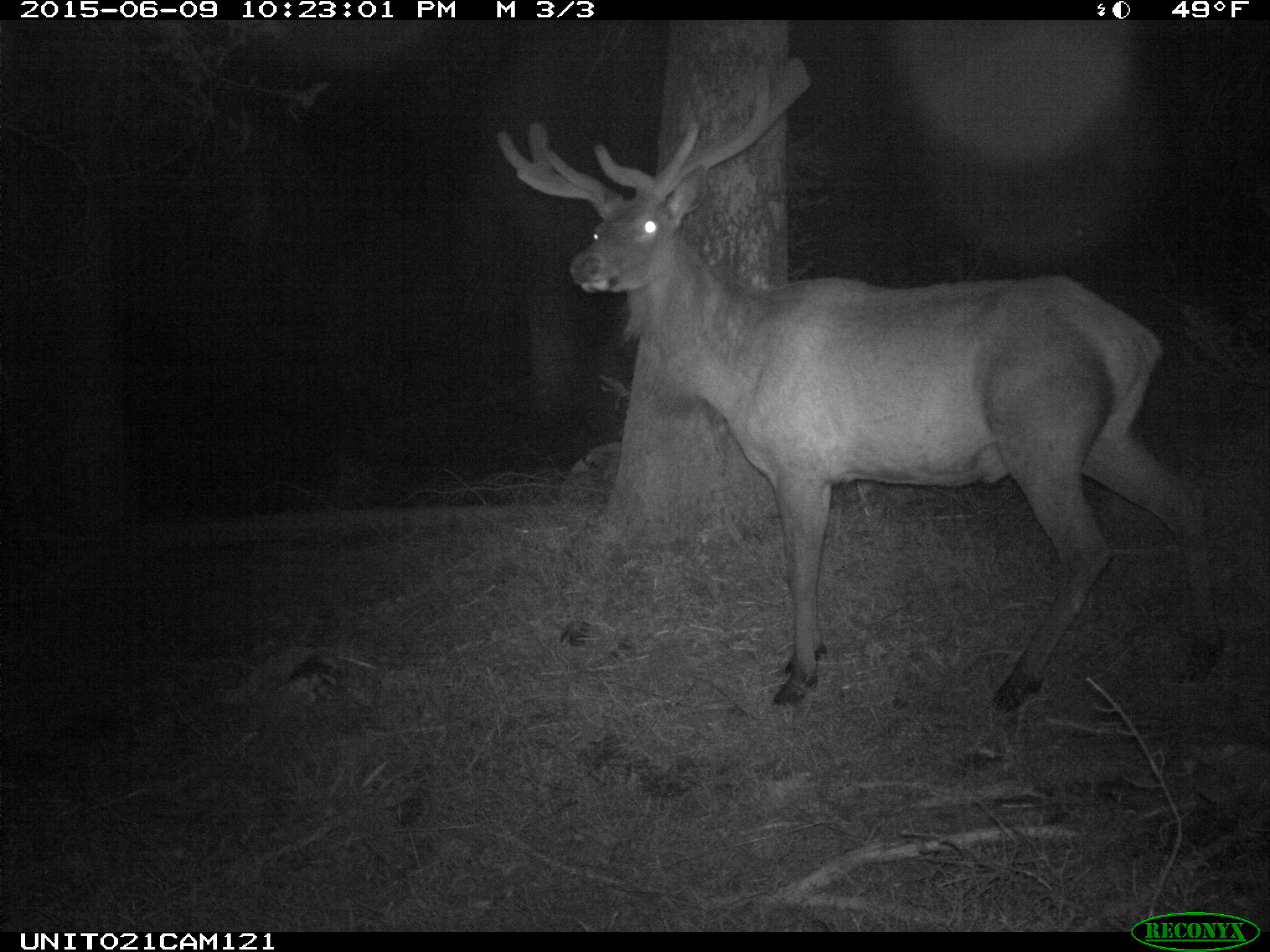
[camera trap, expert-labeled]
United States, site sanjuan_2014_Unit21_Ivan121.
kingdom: Animalia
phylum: Chordata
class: Mammalia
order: Artiodactyla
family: Cervidae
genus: Cervus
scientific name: Cervus elaphus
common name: red deer